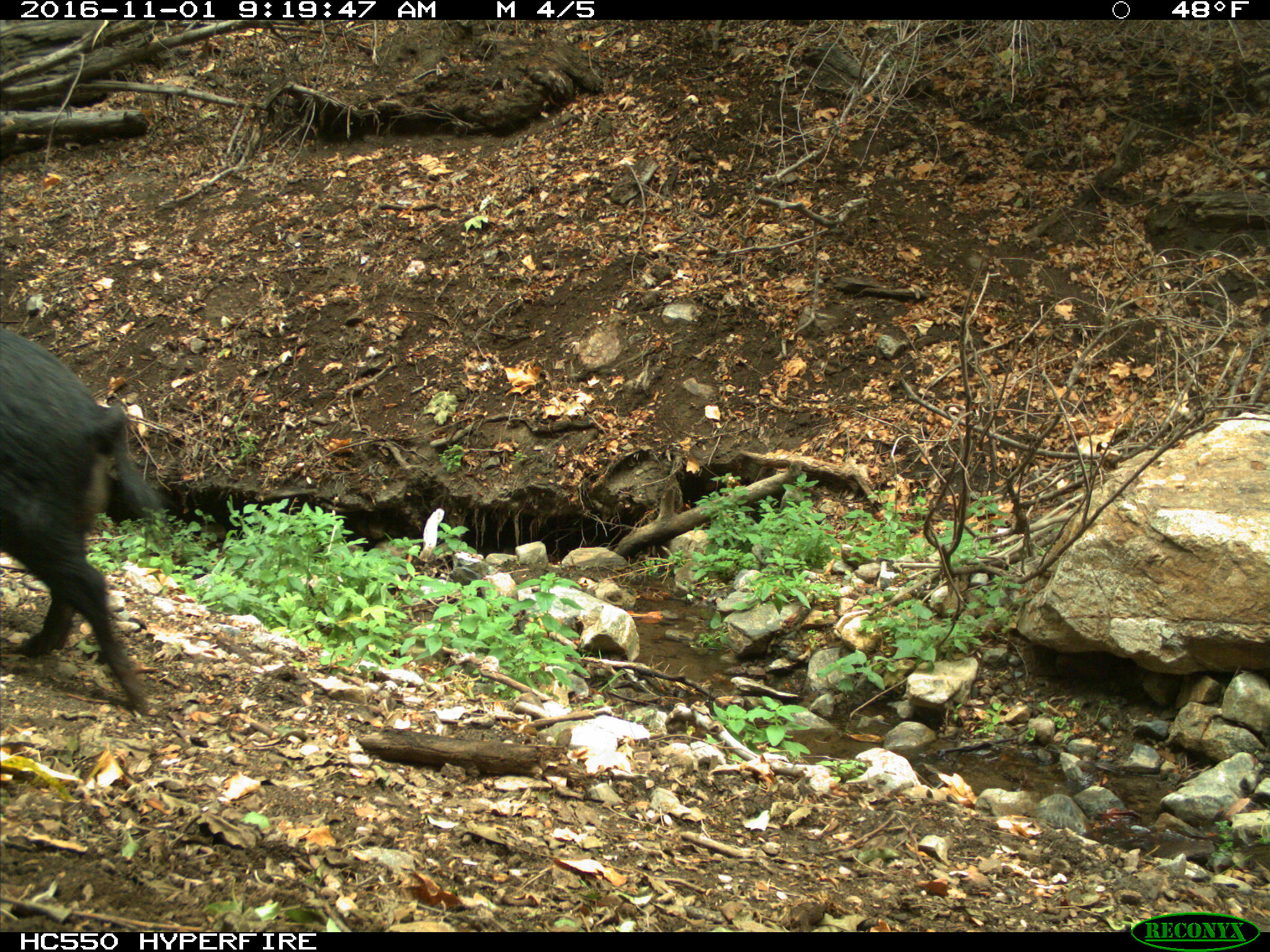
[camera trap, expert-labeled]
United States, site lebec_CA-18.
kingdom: Animalia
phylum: Chordata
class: Mammalia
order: Artiodactyla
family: Suidae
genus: Sus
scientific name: Sus scrofa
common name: wild boar